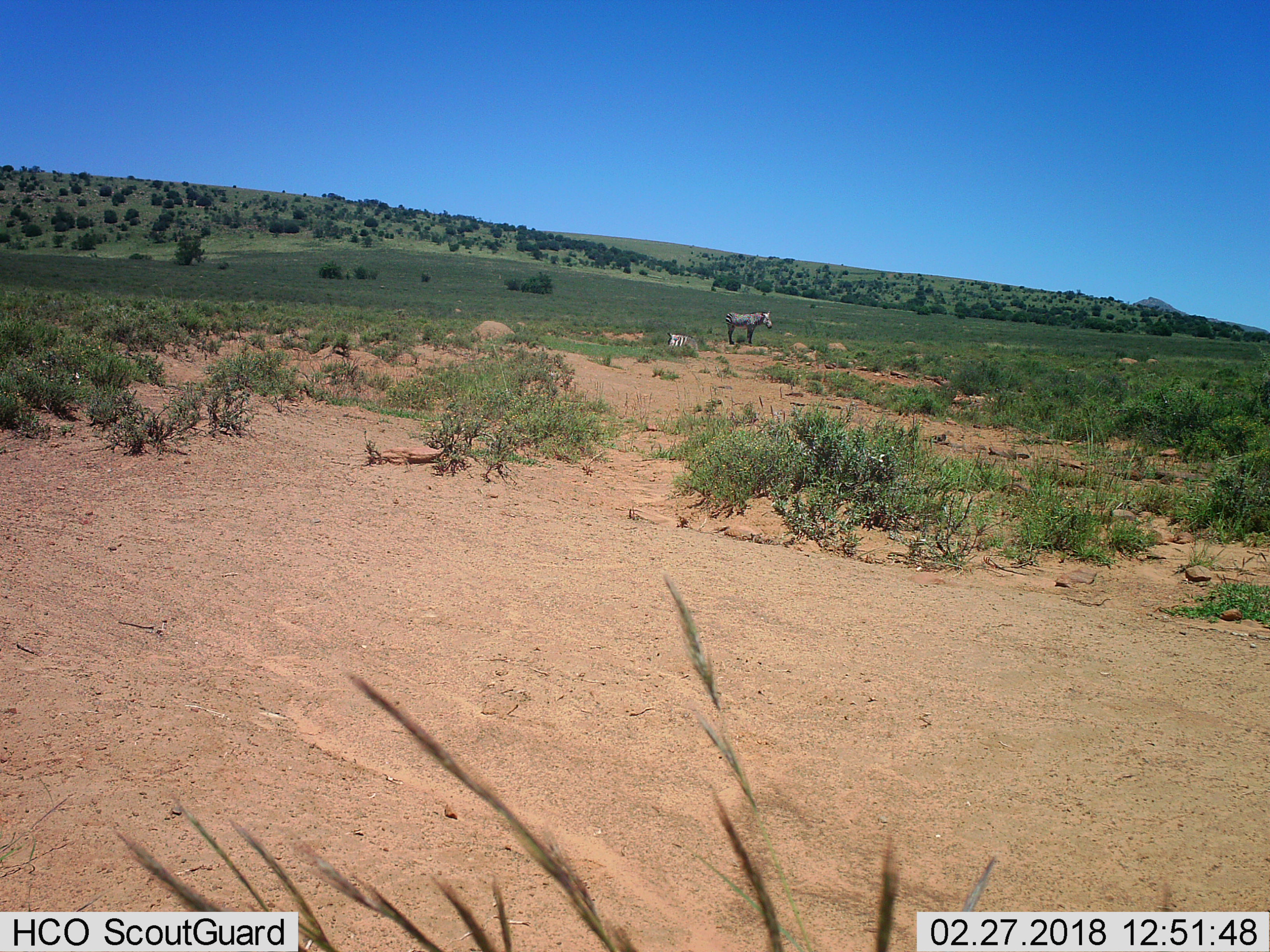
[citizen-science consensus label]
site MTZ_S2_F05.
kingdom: Animalia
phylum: Chordata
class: Mammalia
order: Perissodactyla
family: Equidae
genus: Equus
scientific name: Equus zebra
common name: mountain zebra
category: zebramountain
Zebramountain (mountain zebra) (Equus zebra), count 2. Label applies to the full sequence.